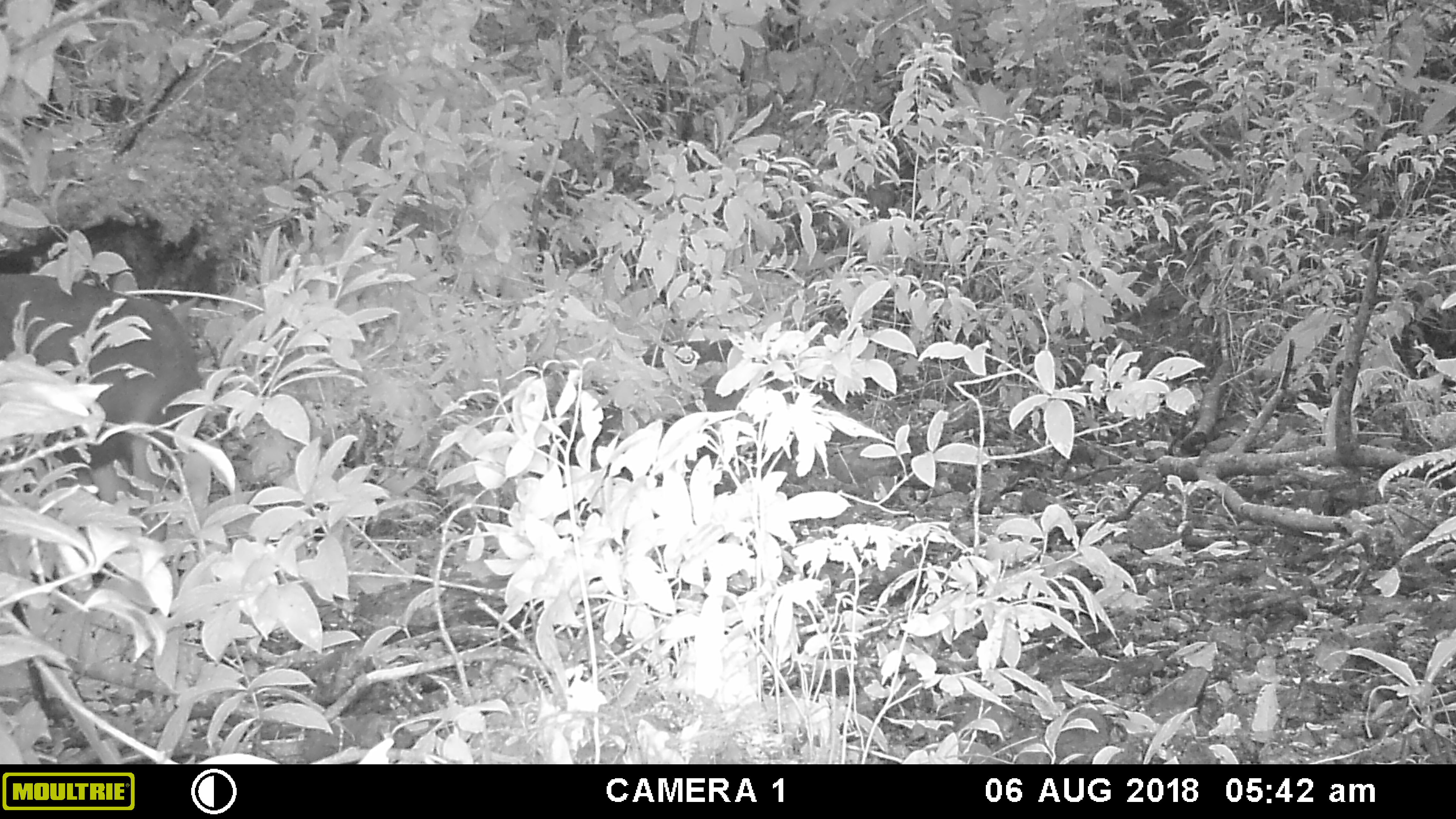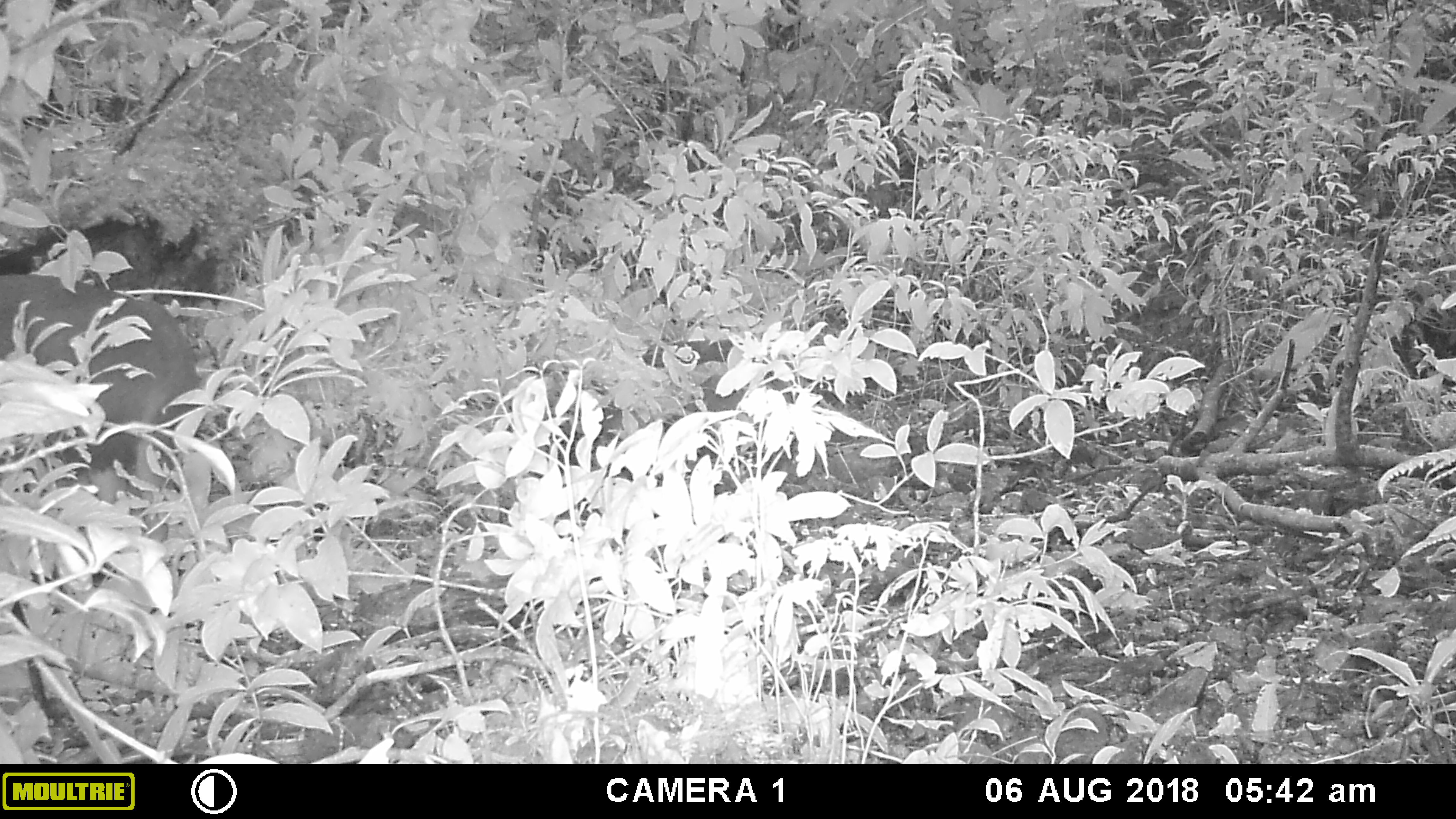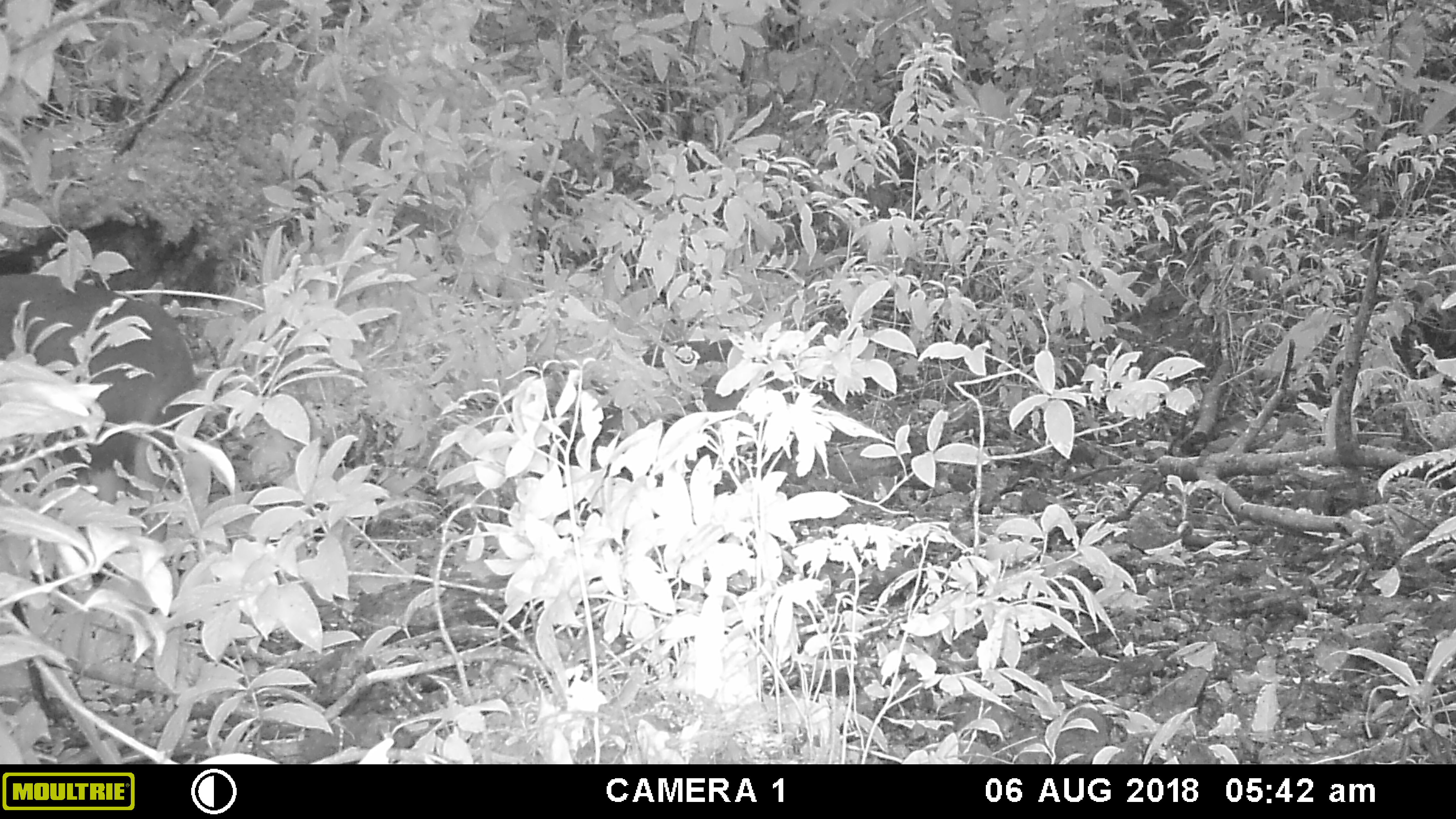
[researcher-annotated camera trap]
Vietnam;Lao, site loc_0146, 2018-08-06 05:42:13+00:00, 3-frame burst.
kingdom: Animalia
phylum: Chordata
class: Mammalia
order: Artiodactyla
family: Cervidae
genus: Rusa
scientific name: Rusa unicolor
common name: sambar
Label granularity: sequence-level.